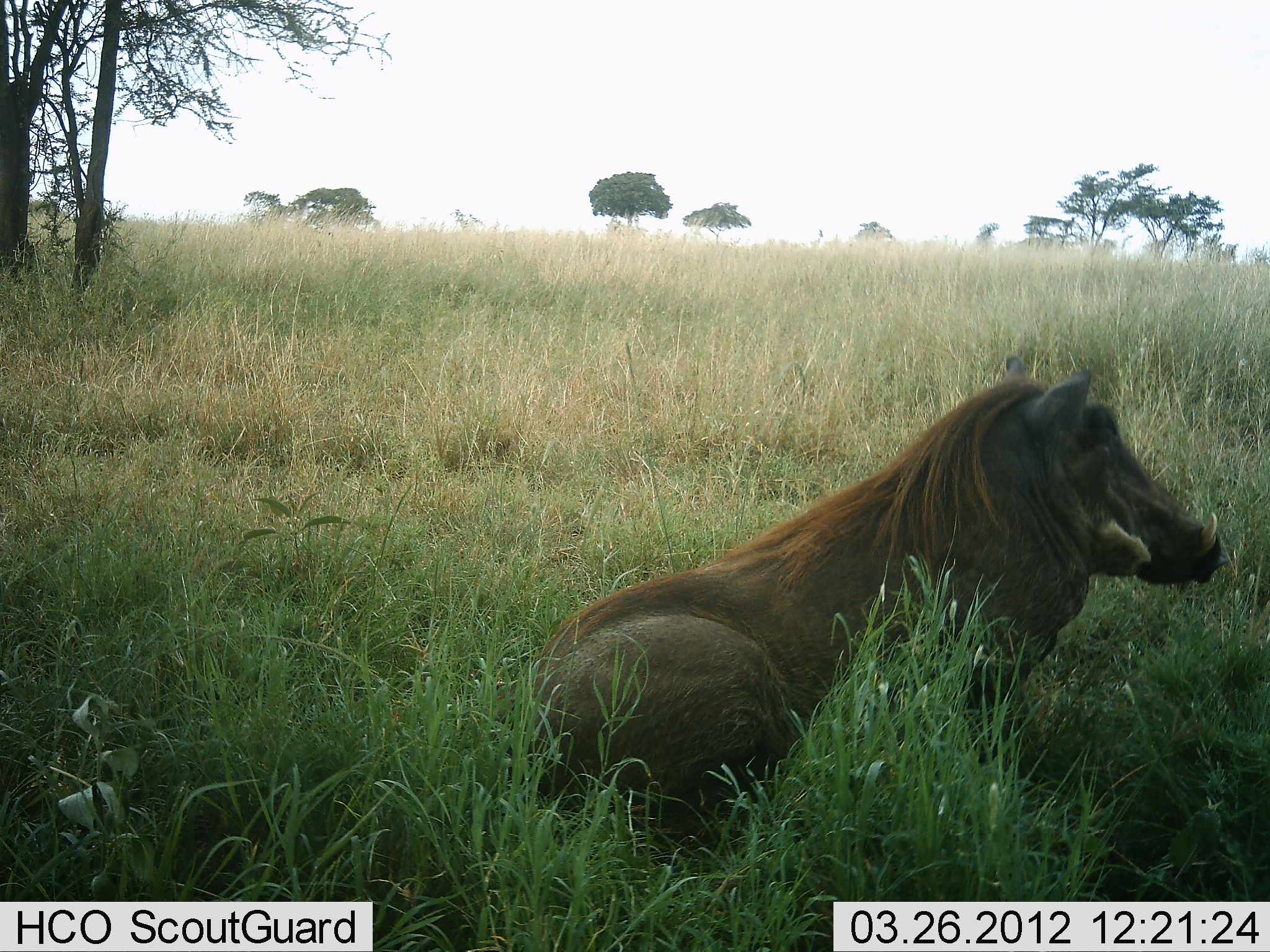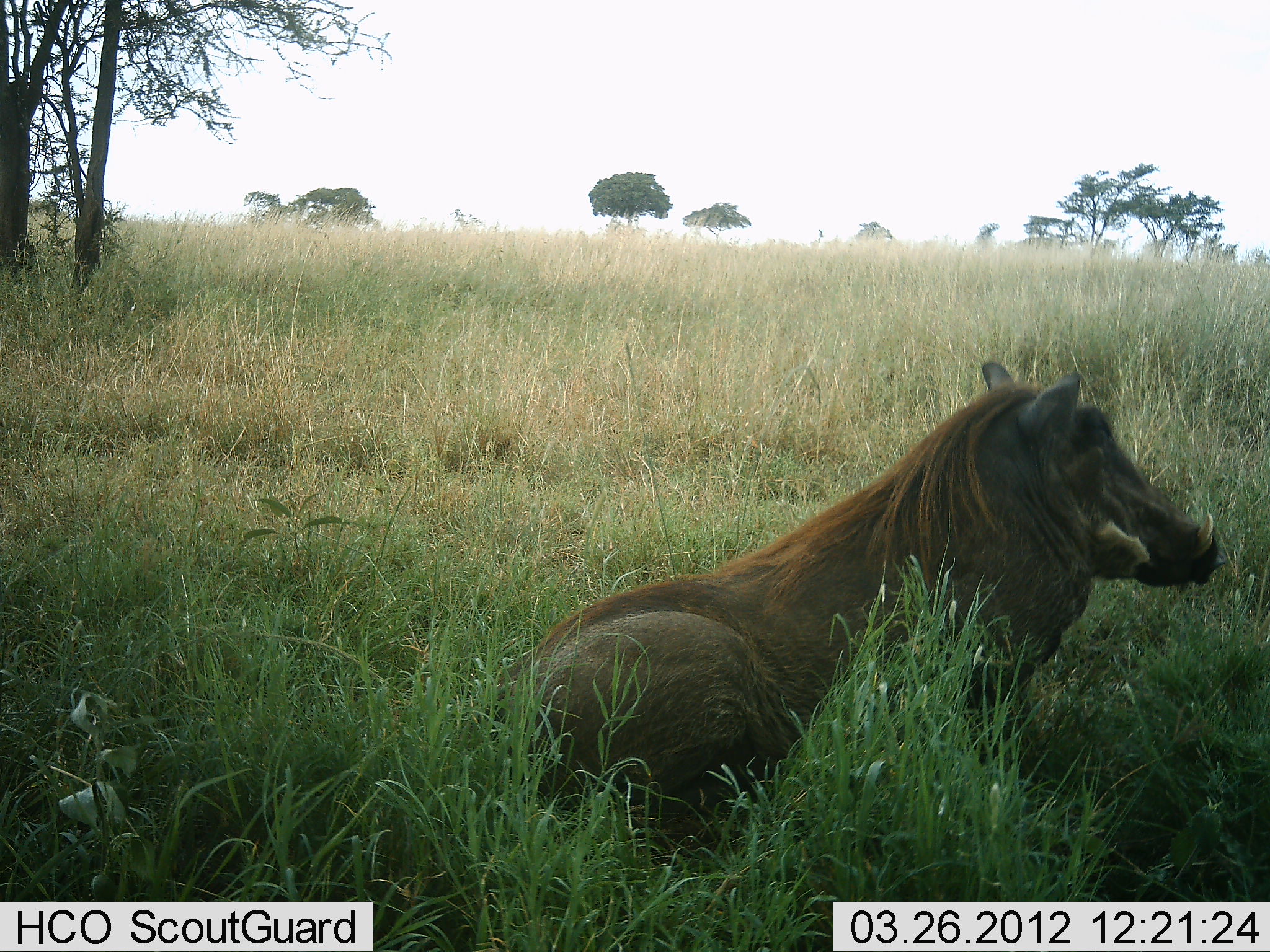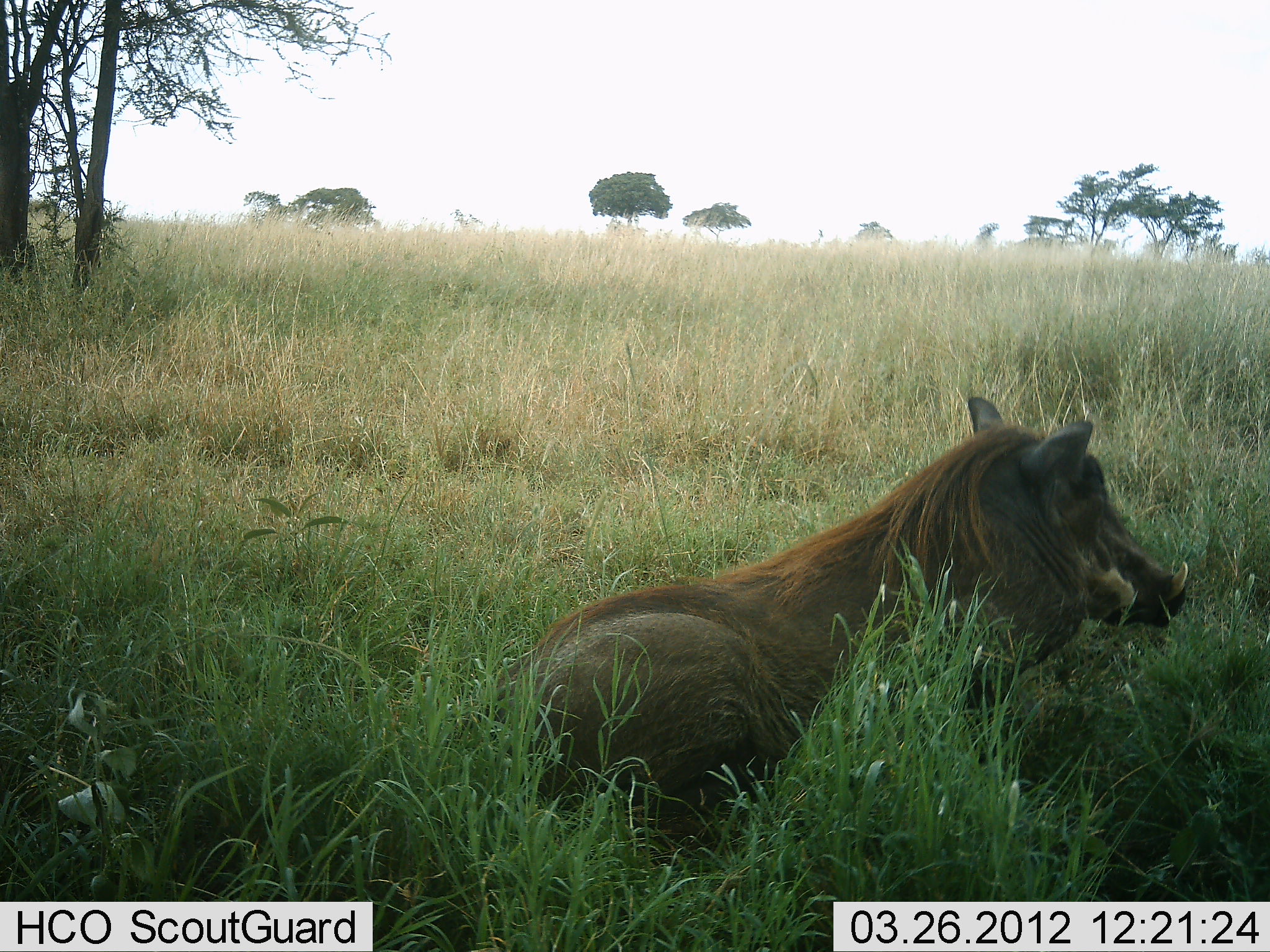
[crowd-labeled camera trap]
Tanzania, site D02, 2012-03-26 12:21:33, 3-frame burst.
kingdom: Animalia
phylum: Chordata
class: Mammalia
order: Artiodactyla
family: Suidae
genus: Phacochoerus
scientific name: Phacochoerus africanus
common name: warthog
Warthog (Phacochoerus africanus), count 1. Behavior (volunteer vote fractions): standing 4%, resting 96%, moving 0%, interacting 0%. Young present (vote fraction): 0%. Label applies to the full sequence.